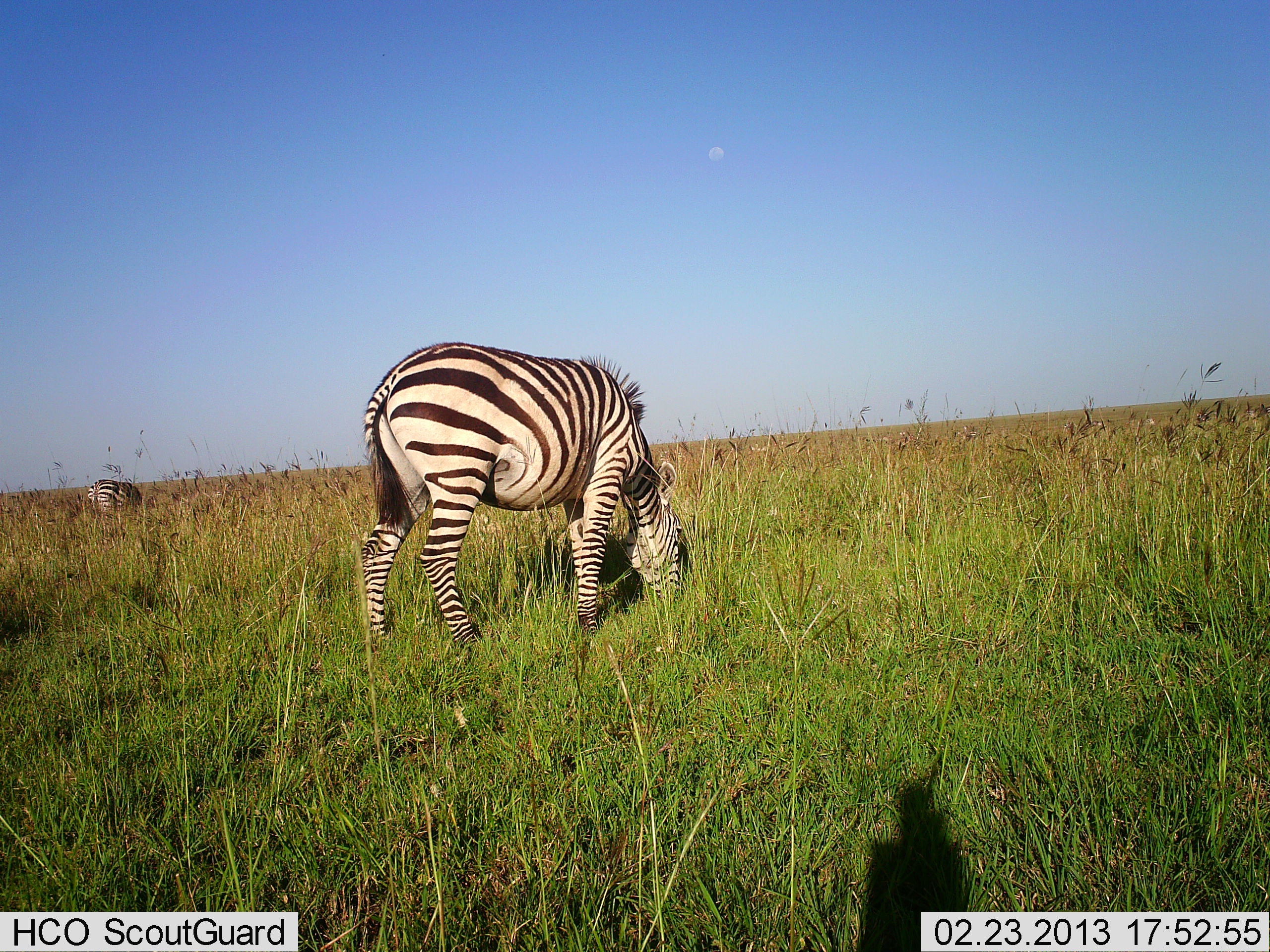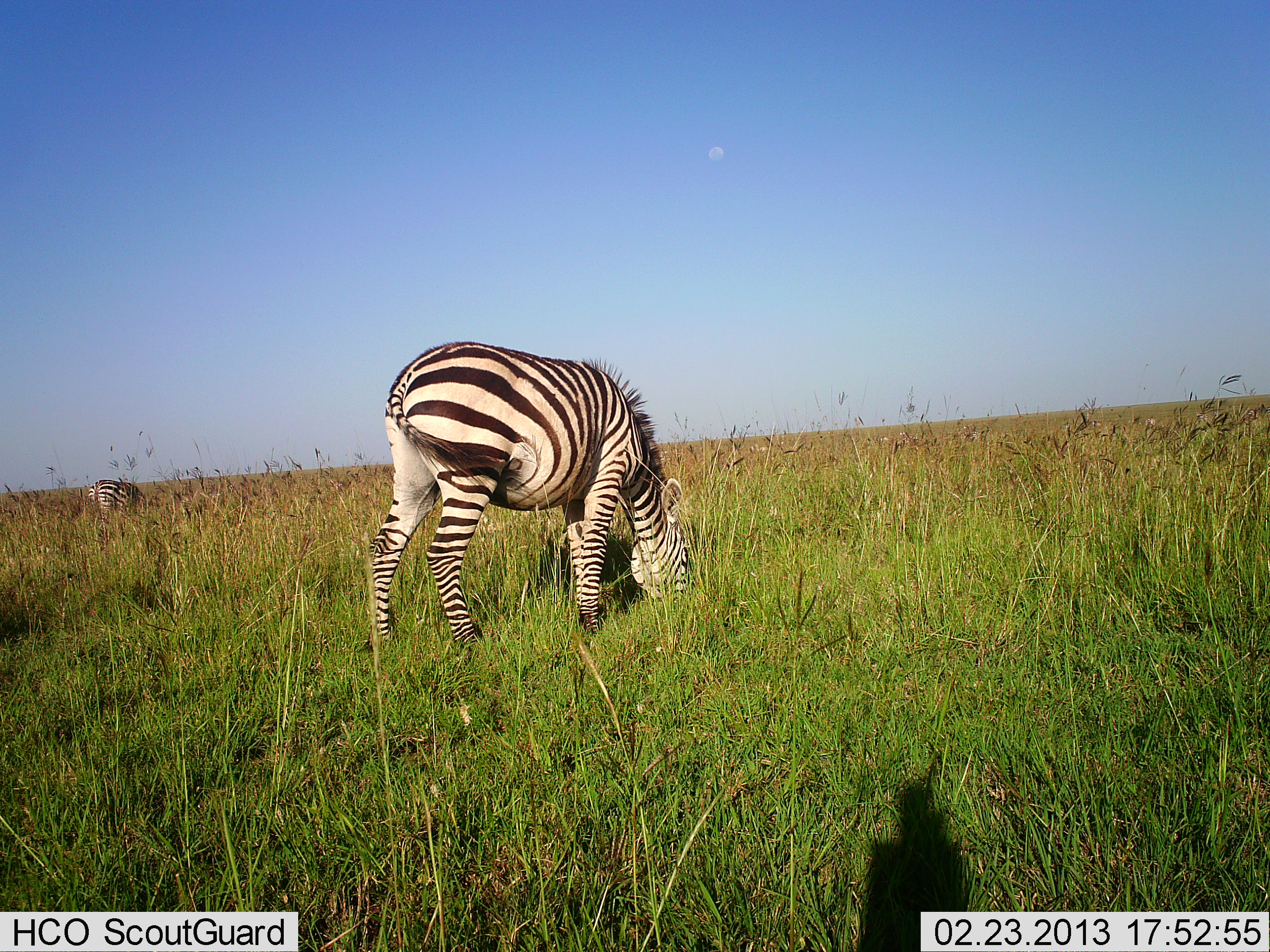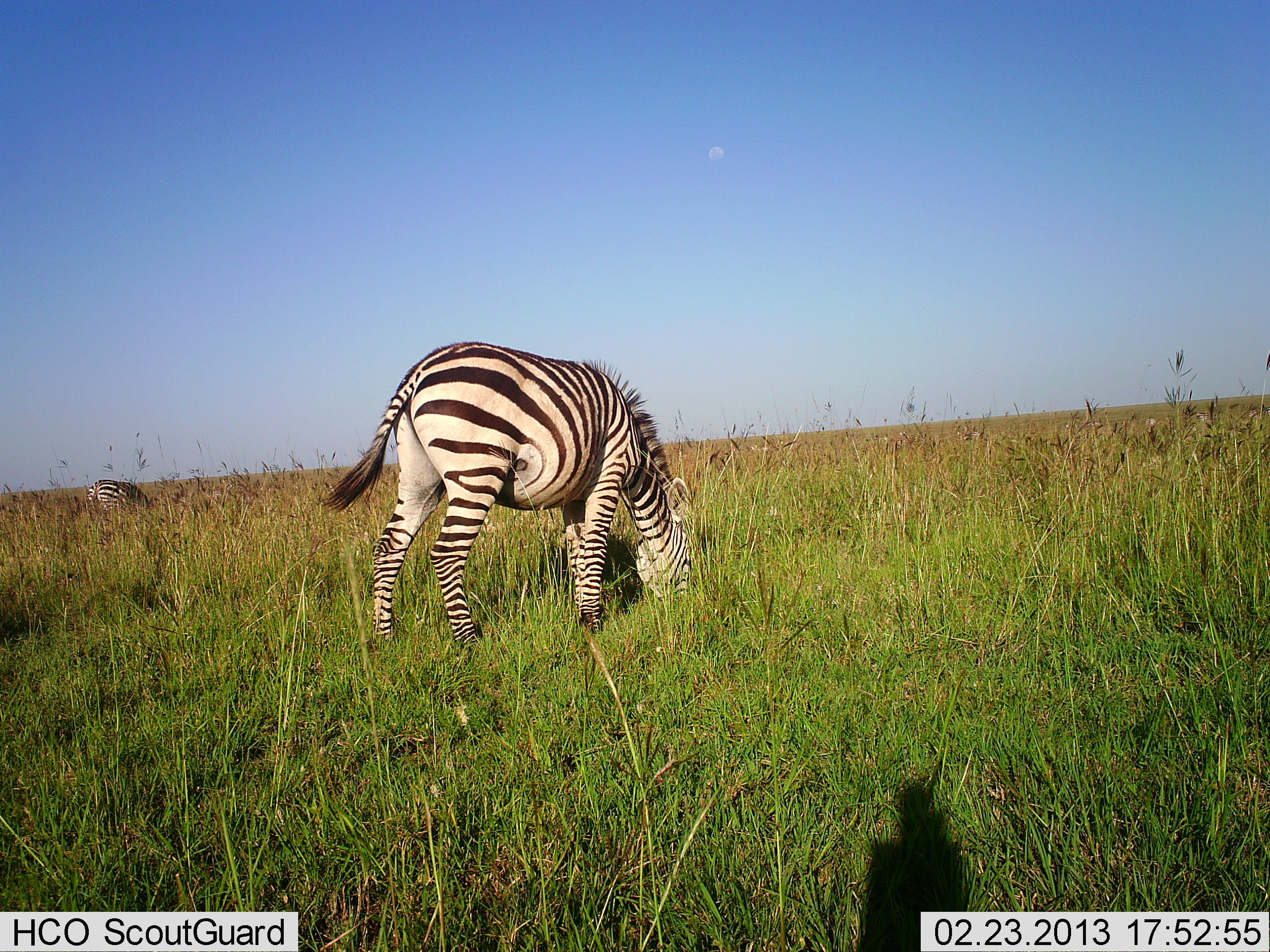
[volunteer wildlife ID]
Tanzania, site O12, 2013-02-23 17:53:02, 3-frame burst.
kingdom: Animalia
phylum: Chordata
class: Mammalia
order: Perissodactyla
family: Equidae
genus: Equus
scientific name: Equus quagga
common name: plains zebra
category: zebra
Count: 2.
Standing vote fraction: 13%.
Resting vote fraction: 0%.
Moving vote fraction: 0%.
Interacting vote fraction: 0%.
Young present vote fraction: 0%.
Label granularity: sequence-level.